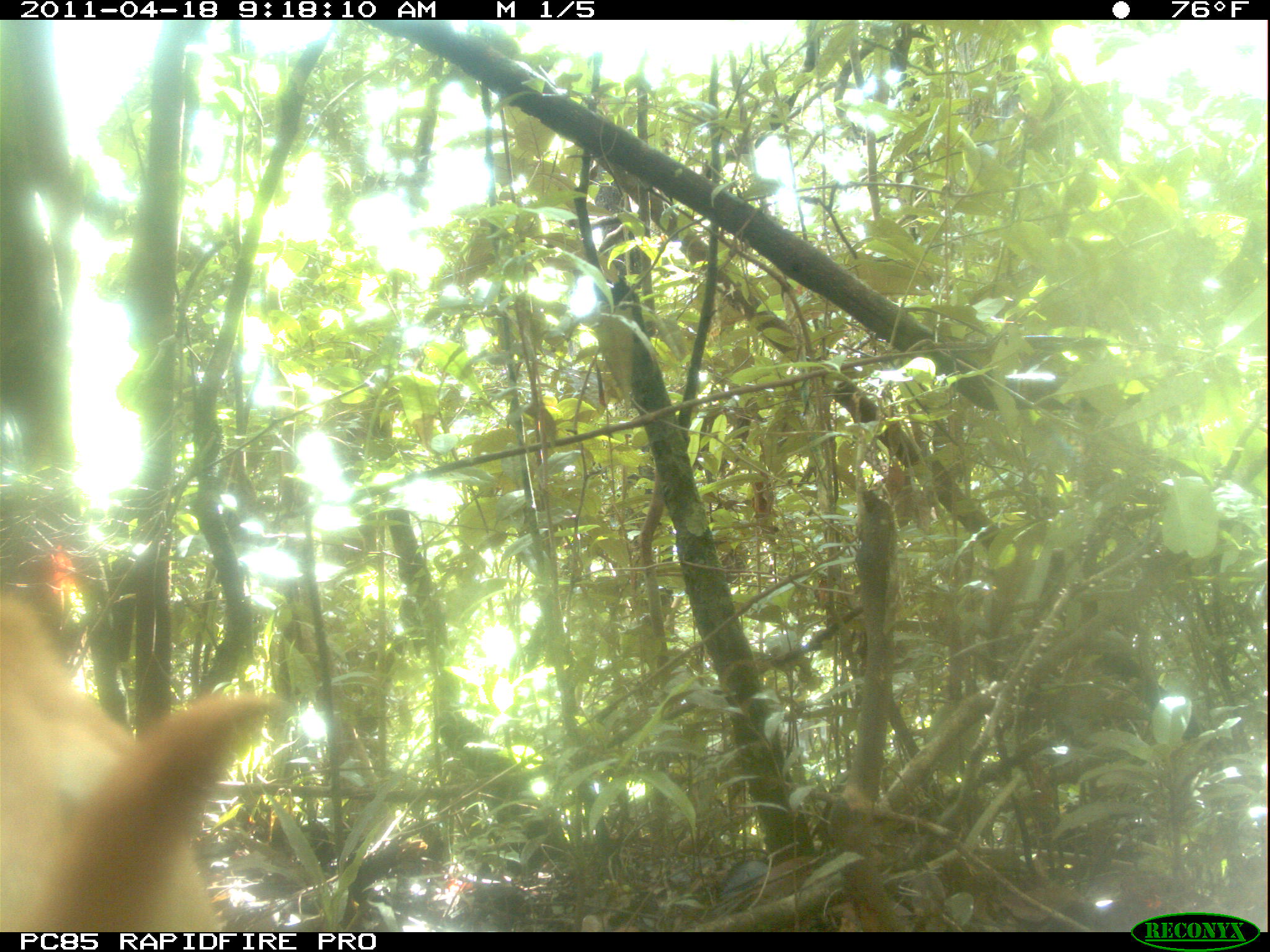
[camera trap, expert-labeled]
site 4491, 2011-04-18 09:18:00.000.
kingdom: Animalia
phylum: Chordata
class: Mammalia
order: Carnivora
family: Canidae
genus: Canis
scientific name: Canis familiaris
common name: domestic dog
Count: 1.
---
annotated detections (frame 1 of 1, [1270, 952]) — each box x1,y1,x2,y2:
canis familiaris: 3,591,271,931